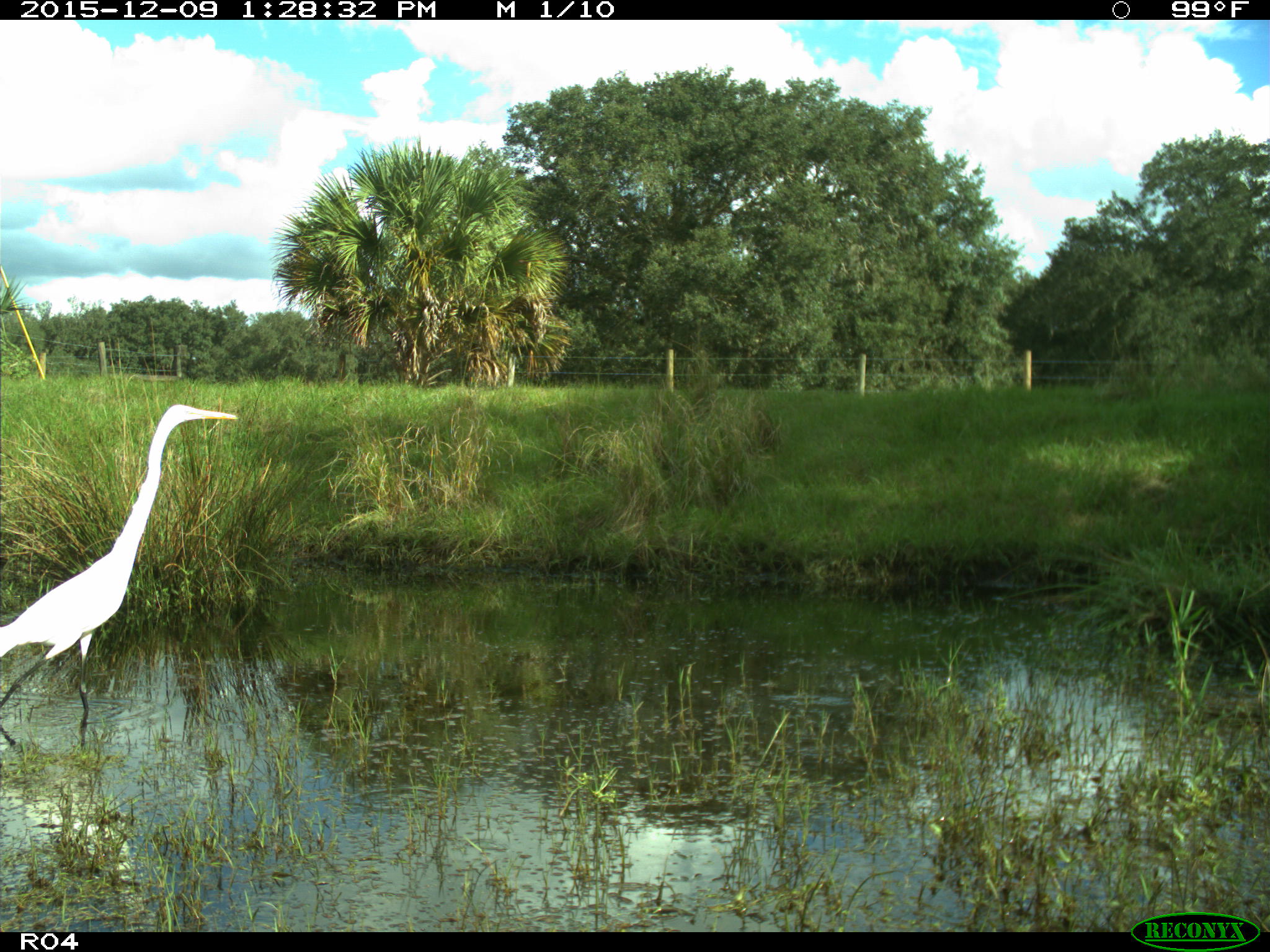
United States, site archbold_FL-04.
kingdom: Animalia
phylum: Chordata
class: Aves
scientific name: Aves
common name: birds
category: unidentified bird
Unidentified bird (birds) (Aves).